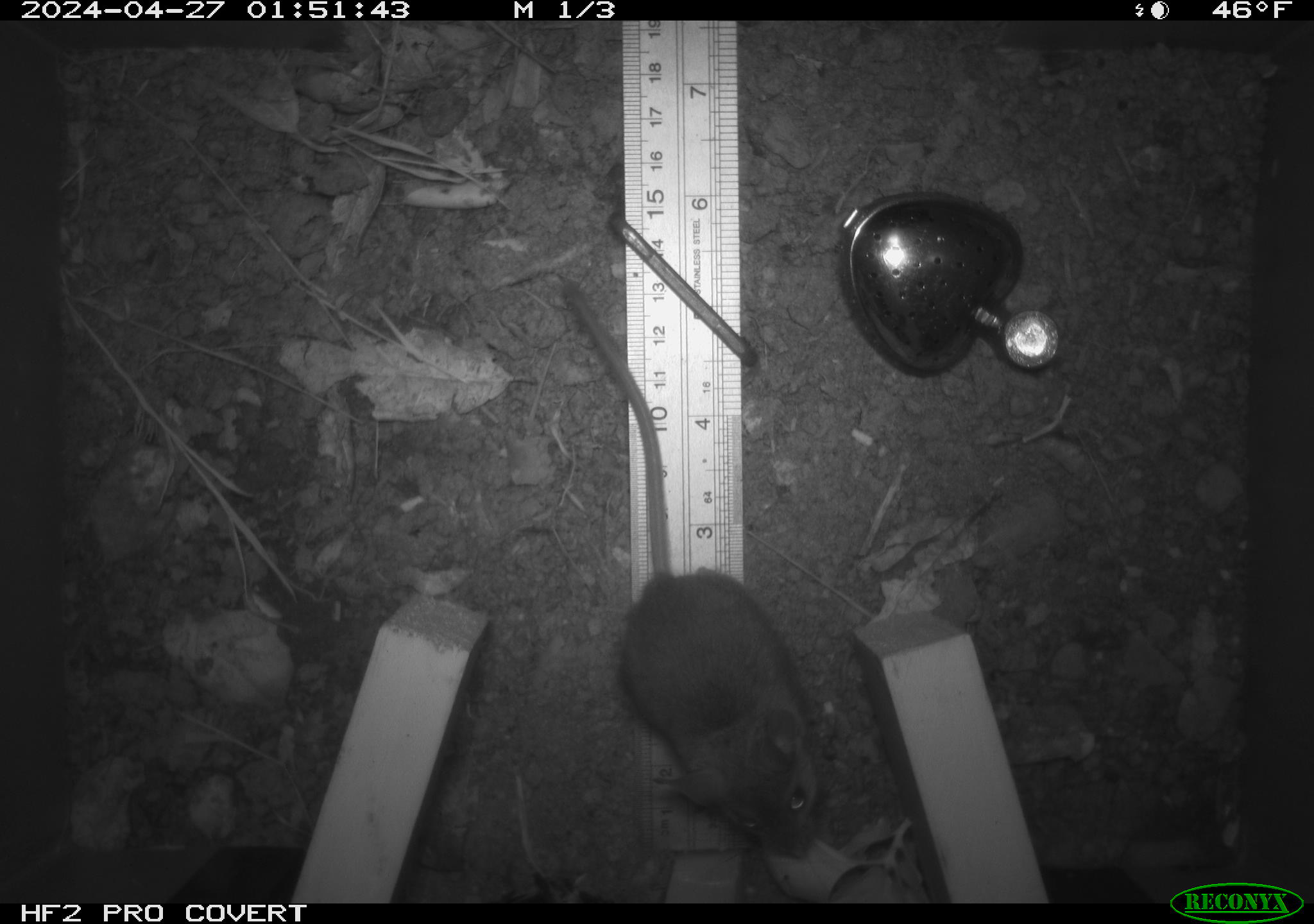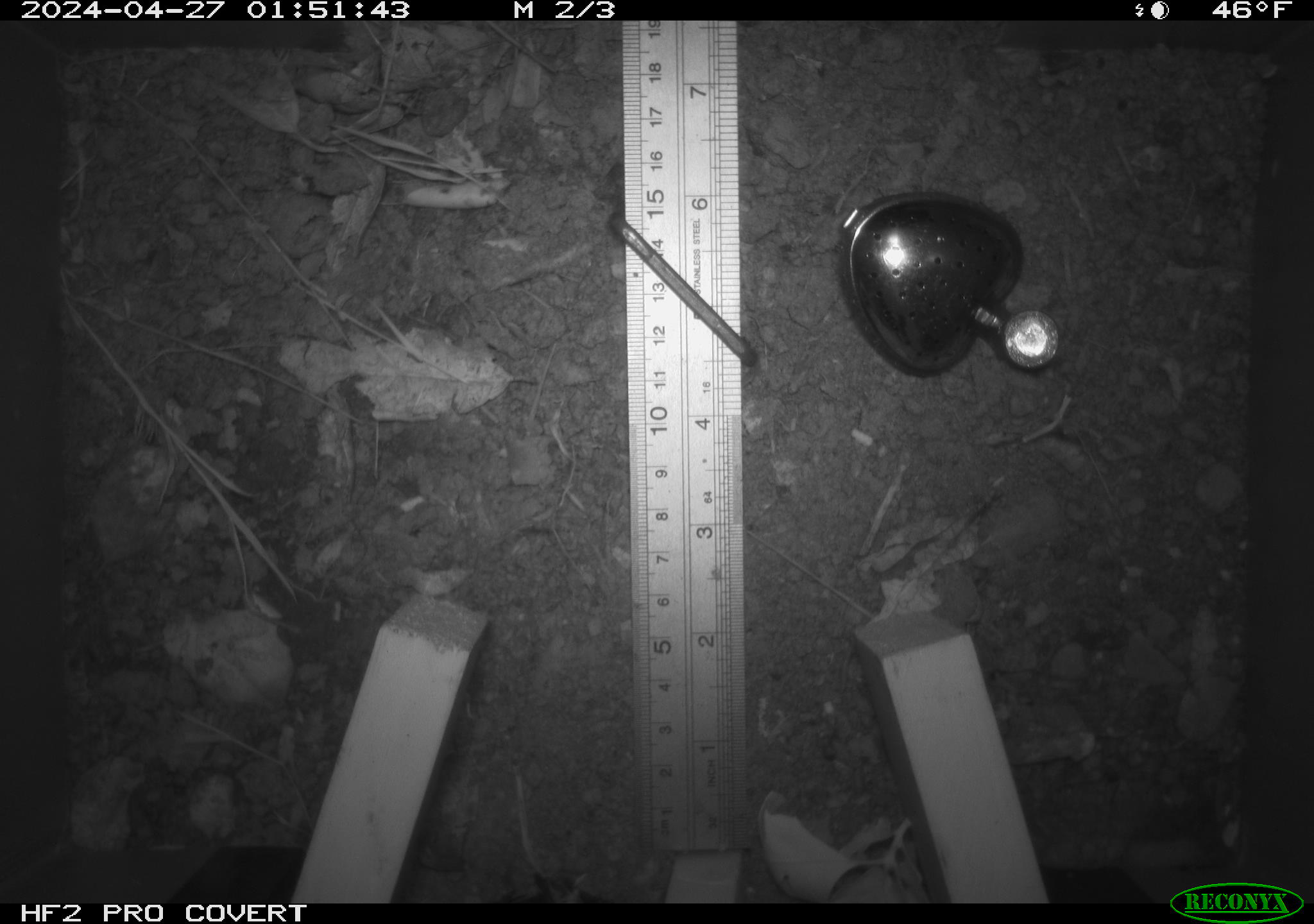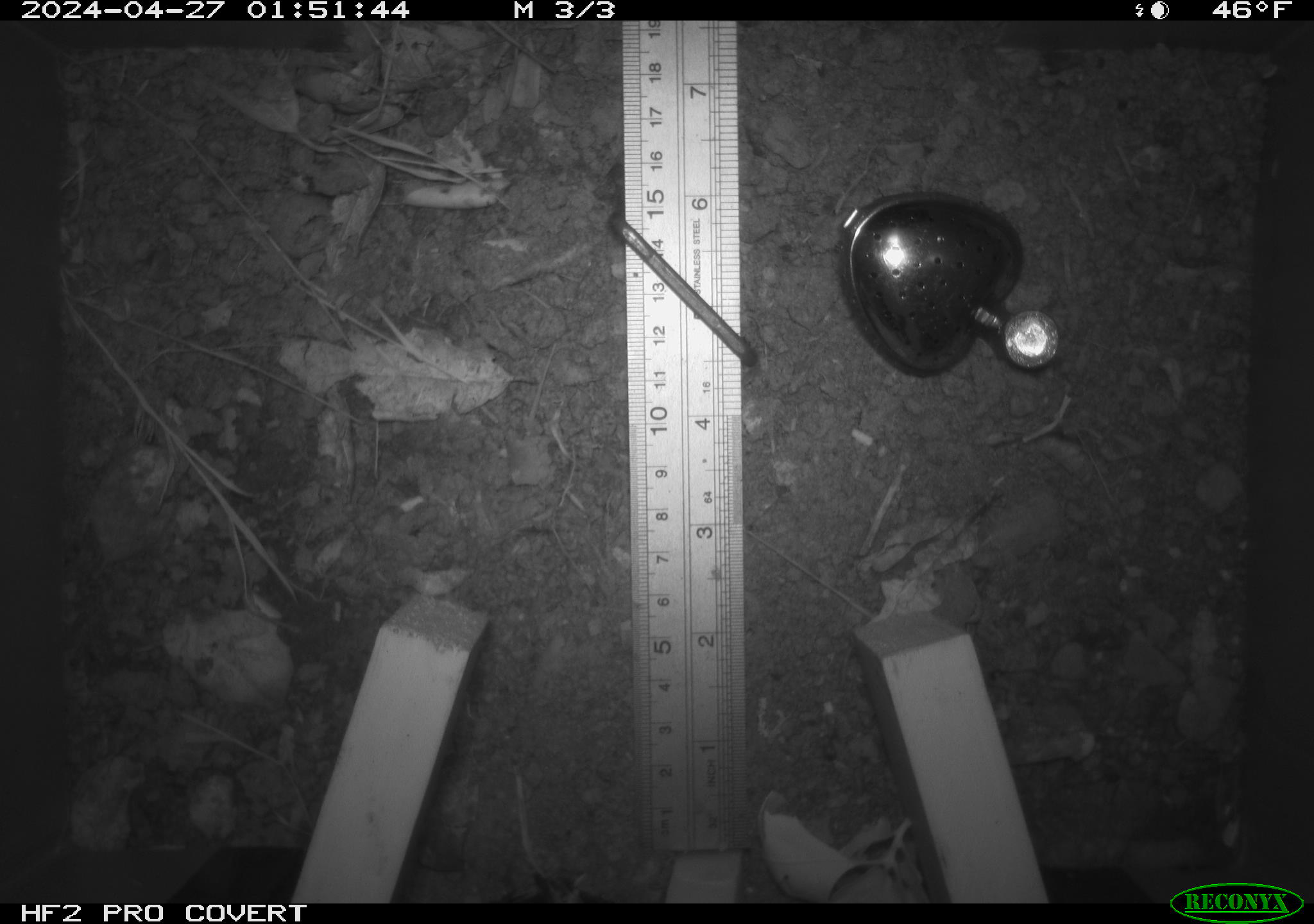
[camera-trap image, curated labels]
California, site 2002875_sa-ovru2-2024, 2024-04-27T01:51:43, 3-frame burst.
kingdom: Animalia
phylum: Chordata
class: Mammalia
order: Rodentia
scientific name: Rodentia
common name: rodent